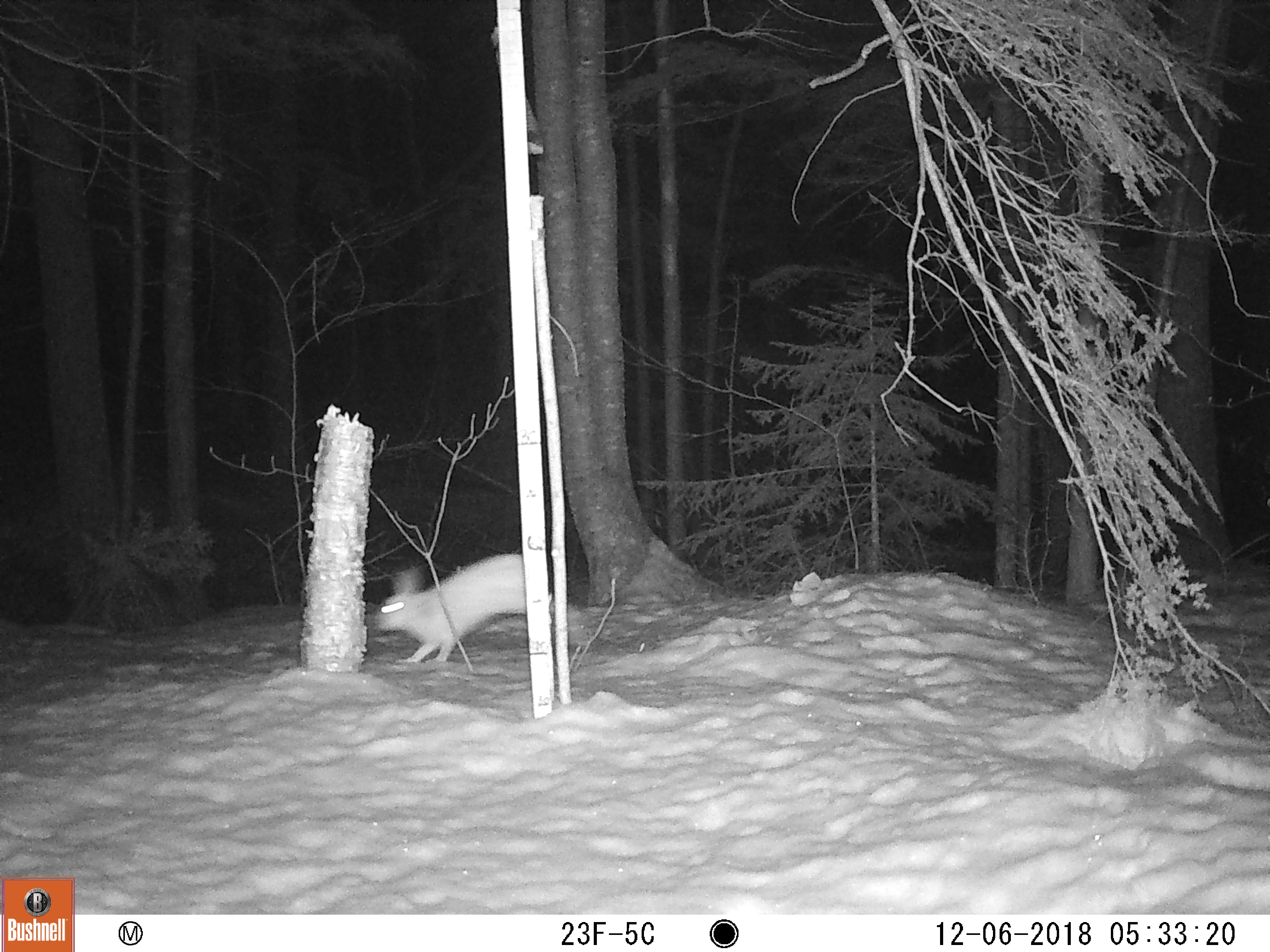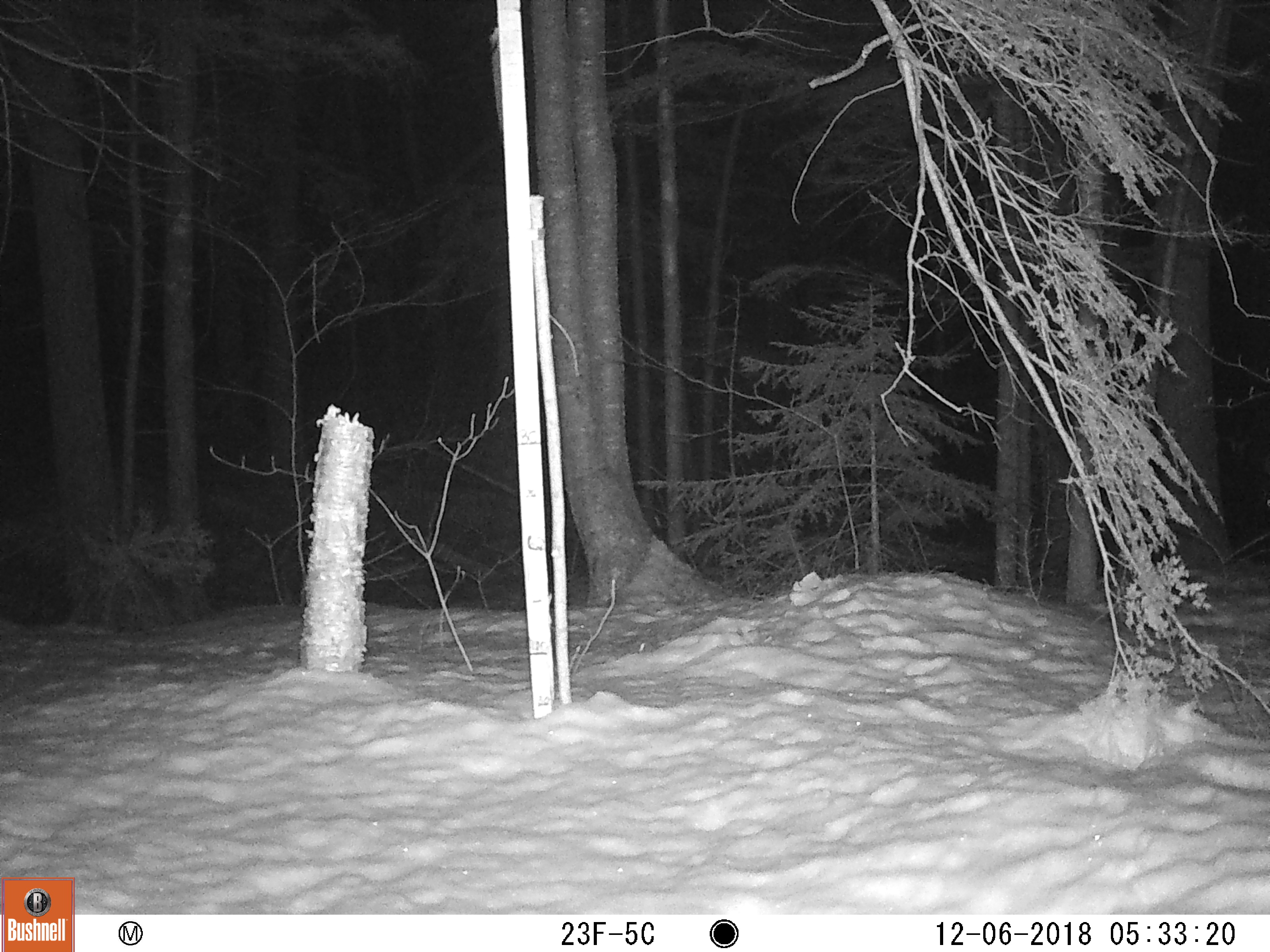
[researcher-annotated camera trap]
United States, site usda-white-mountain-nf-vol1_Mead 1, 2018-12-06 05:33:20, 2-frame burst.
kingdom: Animalia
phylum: Chordata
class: Mammalia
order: Lagomorpha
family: Leporidae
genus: Lepus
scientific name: Lepus americanus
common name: snowshoe hare